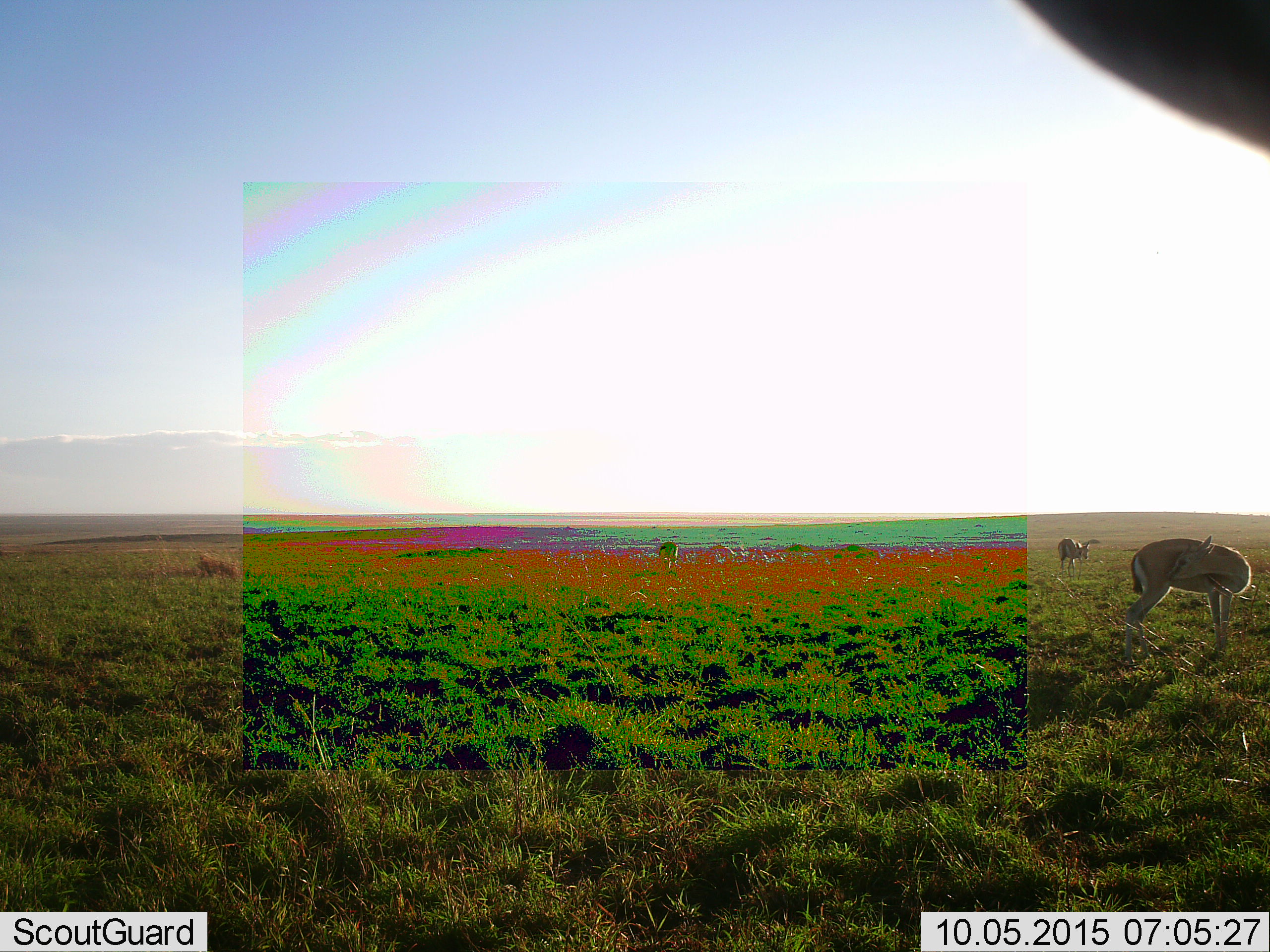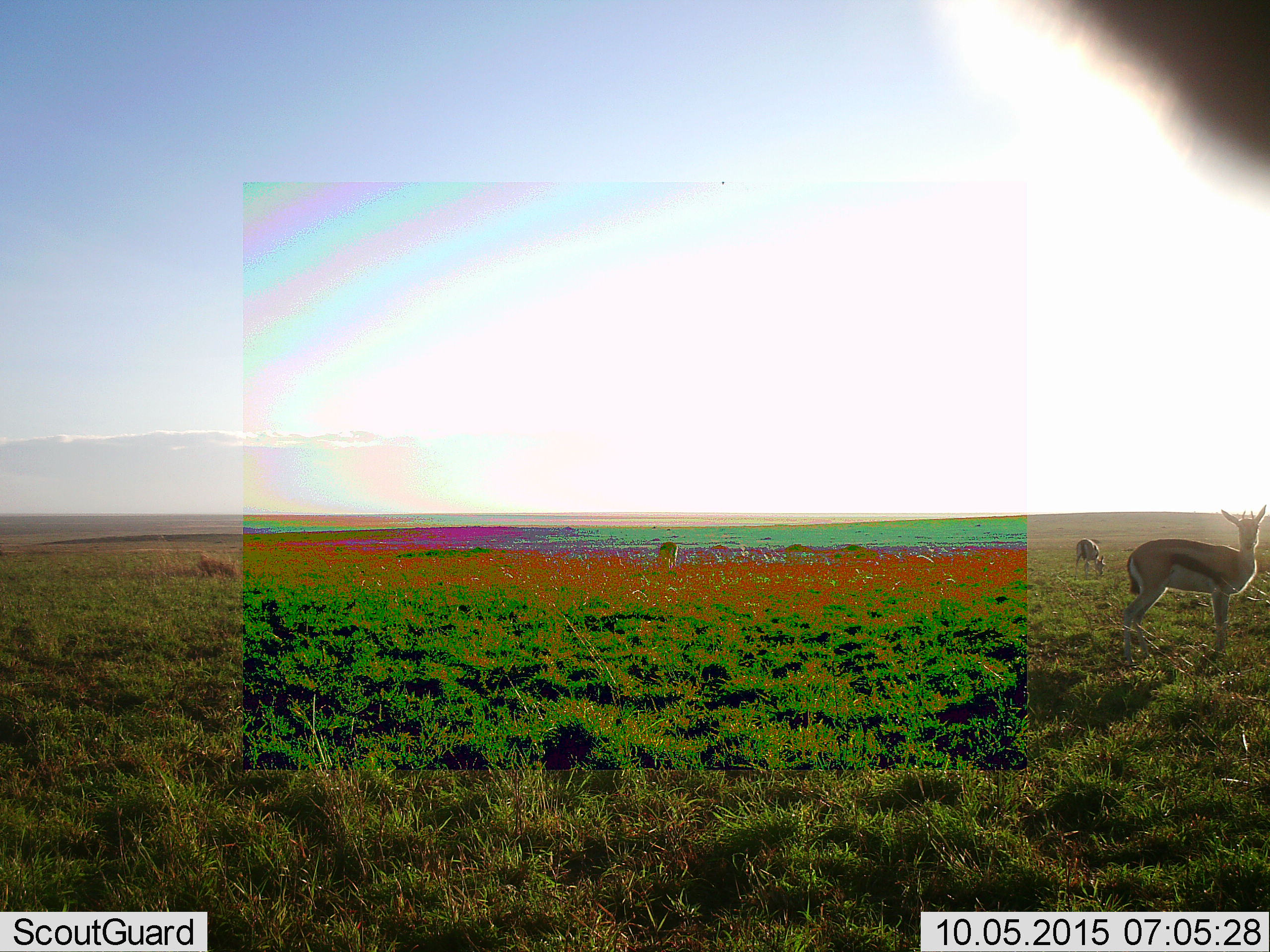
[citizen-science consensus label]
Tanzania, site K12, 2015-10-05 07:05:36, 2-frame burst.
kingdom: Animalia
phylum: Chordata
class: Mammalia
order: Artiodactyla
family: Bovidae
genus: Eudorcas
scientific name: Eudorcas thomsonii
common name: thomson's gazelle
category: gazellethomsons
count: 4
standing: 75%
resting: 0%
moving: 25%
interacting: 0%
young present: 0%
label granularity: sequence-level